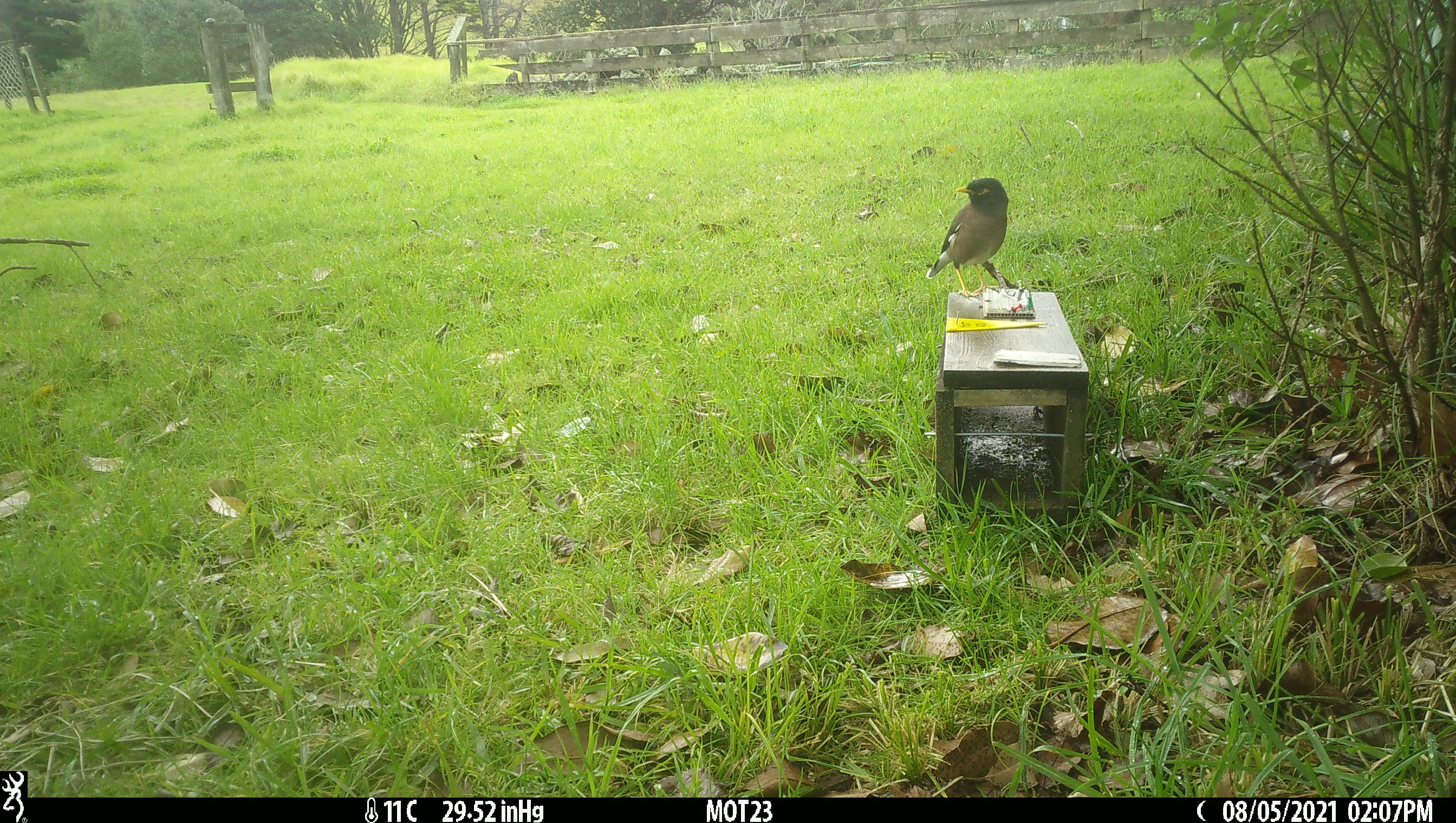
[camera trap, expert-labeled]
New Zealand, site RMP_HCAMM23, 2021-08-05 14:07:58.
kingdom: Animalia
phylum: Chordata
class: Aves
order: Passeriformes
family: Sturnidae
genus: Acridotheres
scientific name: Acridotheres tristis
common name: common myna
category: myna